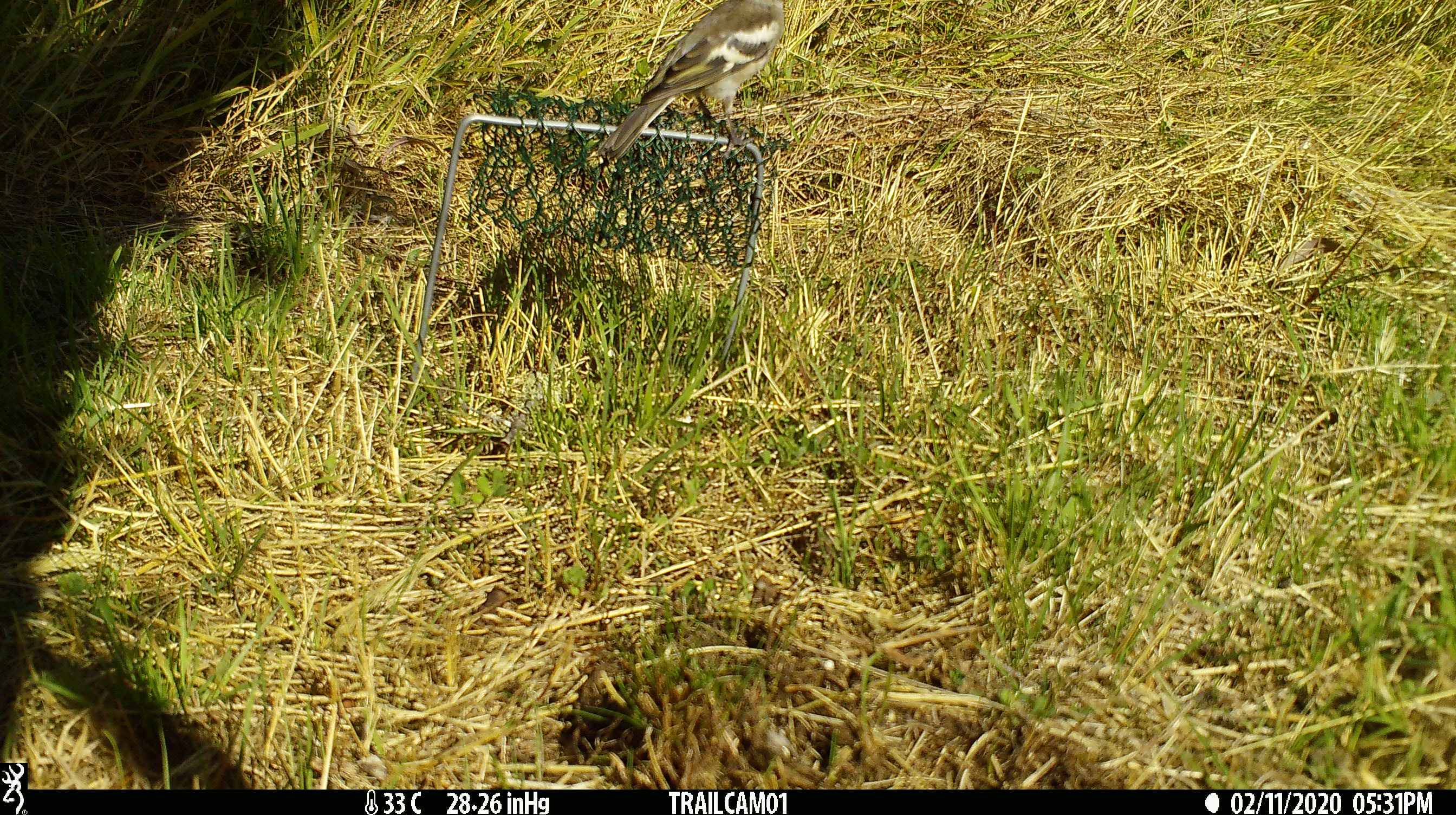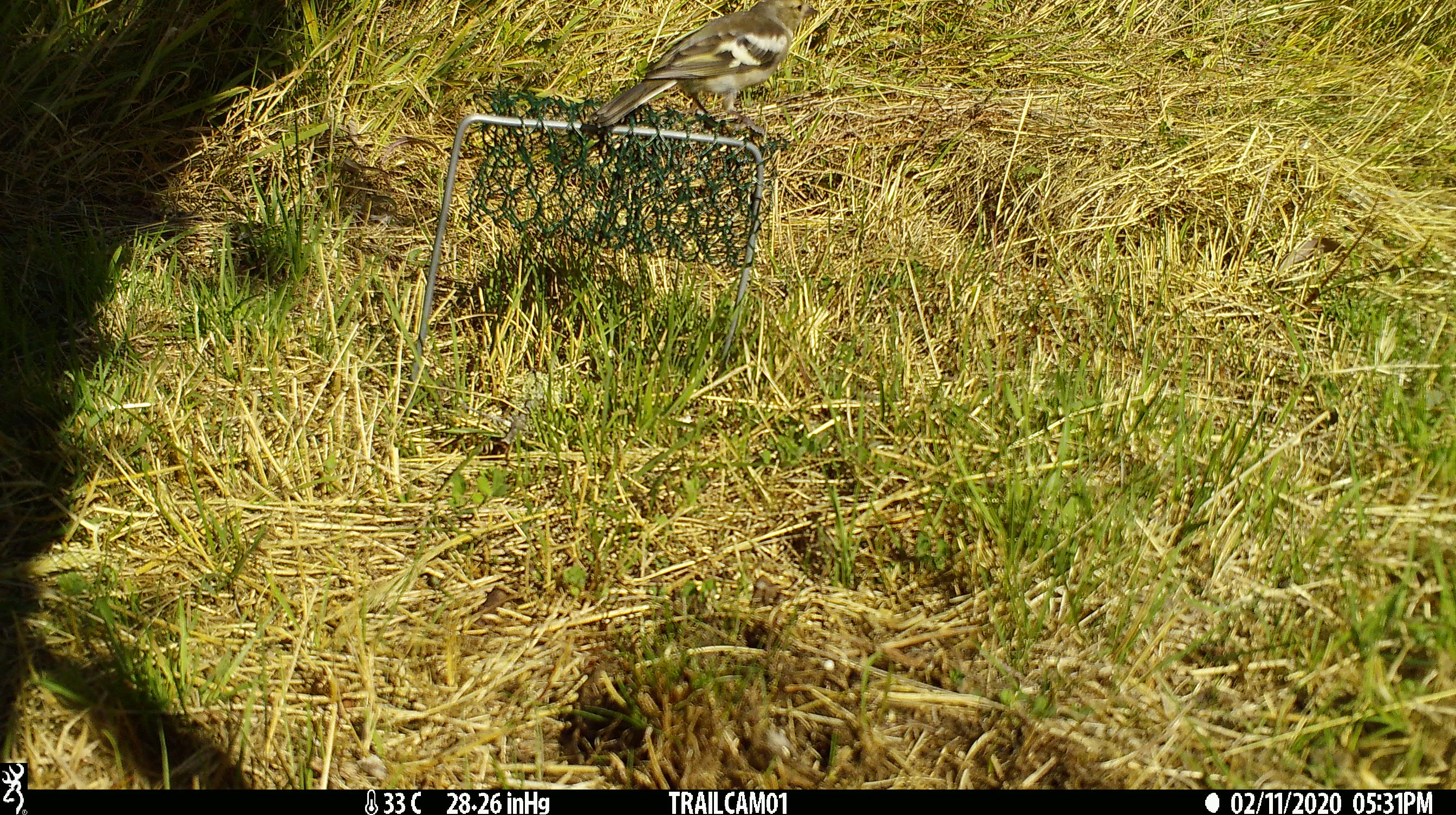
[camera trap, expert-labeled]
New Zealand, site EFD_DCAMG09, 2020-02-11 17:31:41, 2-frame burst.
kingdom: Animalia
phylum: Chordata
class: Aves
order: Passeriformes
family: Fringillidae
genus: Fringilla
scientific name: Fringilla coelebs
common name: common chaffinch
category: chaffinch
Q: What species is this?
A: Chaffinch (common chaffinch) (Fringilla coelebs).